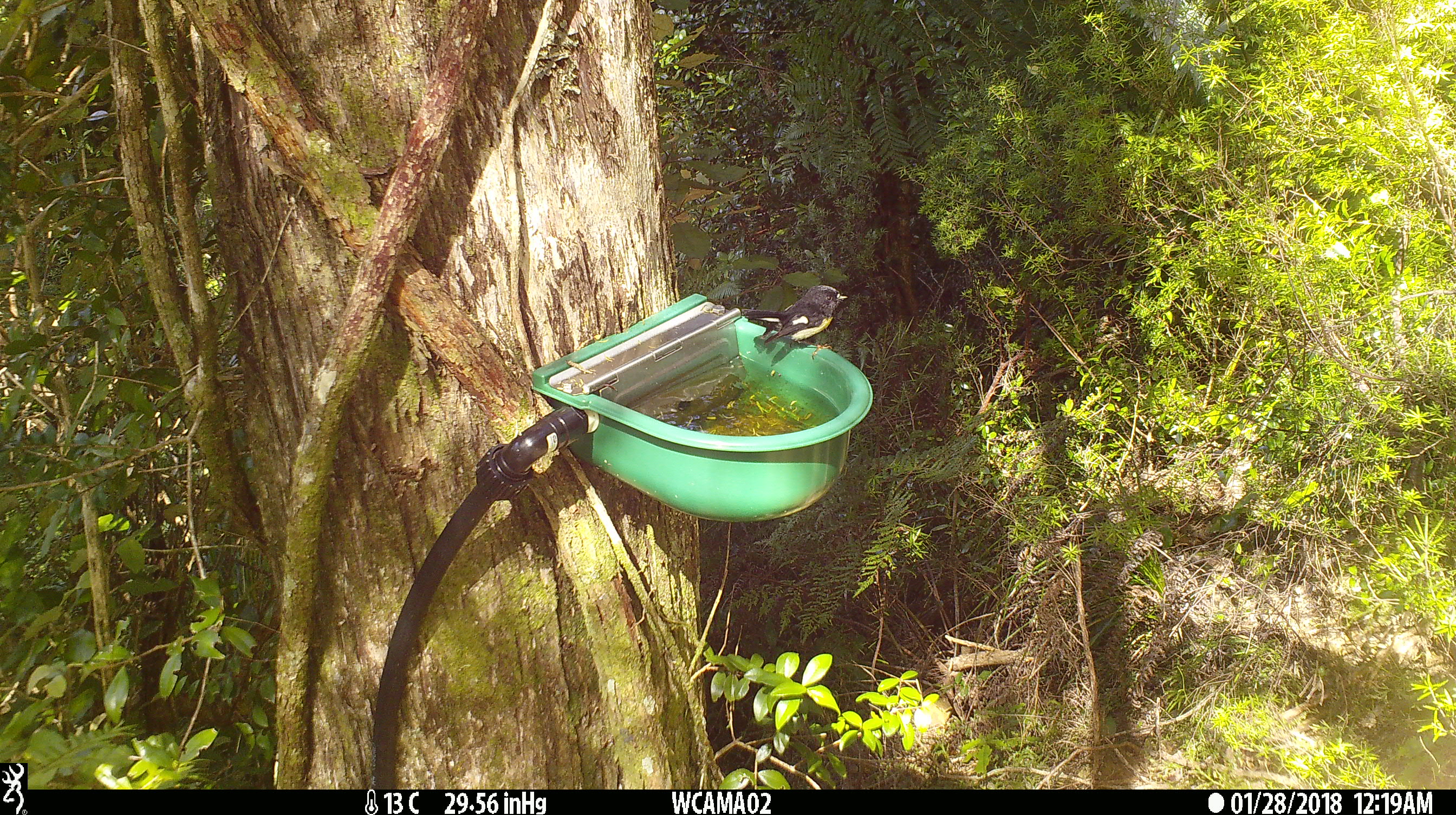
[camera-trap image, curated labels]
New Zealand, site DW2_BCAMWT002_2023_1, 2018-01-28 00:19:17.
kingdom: Animalia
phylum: Chordata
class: Aves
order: Passeriformes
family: Petroicidae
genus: Petroica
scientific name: Petroica macrocephala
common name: tomtit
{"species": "tomtit (Petroica macrocephala)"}